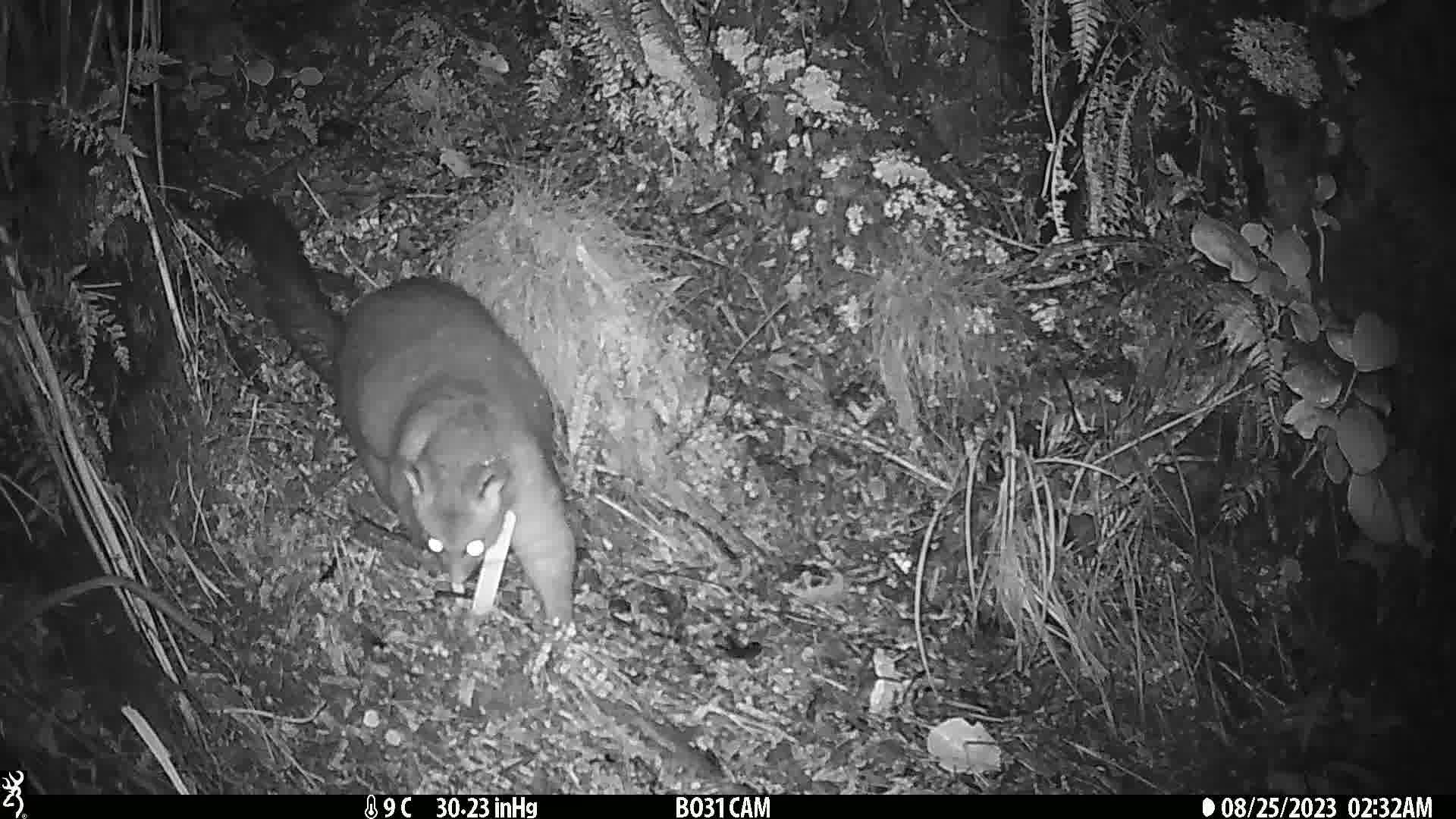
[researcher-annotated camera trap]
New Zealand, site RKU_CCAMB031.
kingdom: Animalia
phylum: Chordata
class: Mammalia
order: Diprotodontia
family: Phalangeridae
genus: Trichosurus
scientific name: Trichosurus vulpecula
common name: common brushtail possum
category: possum